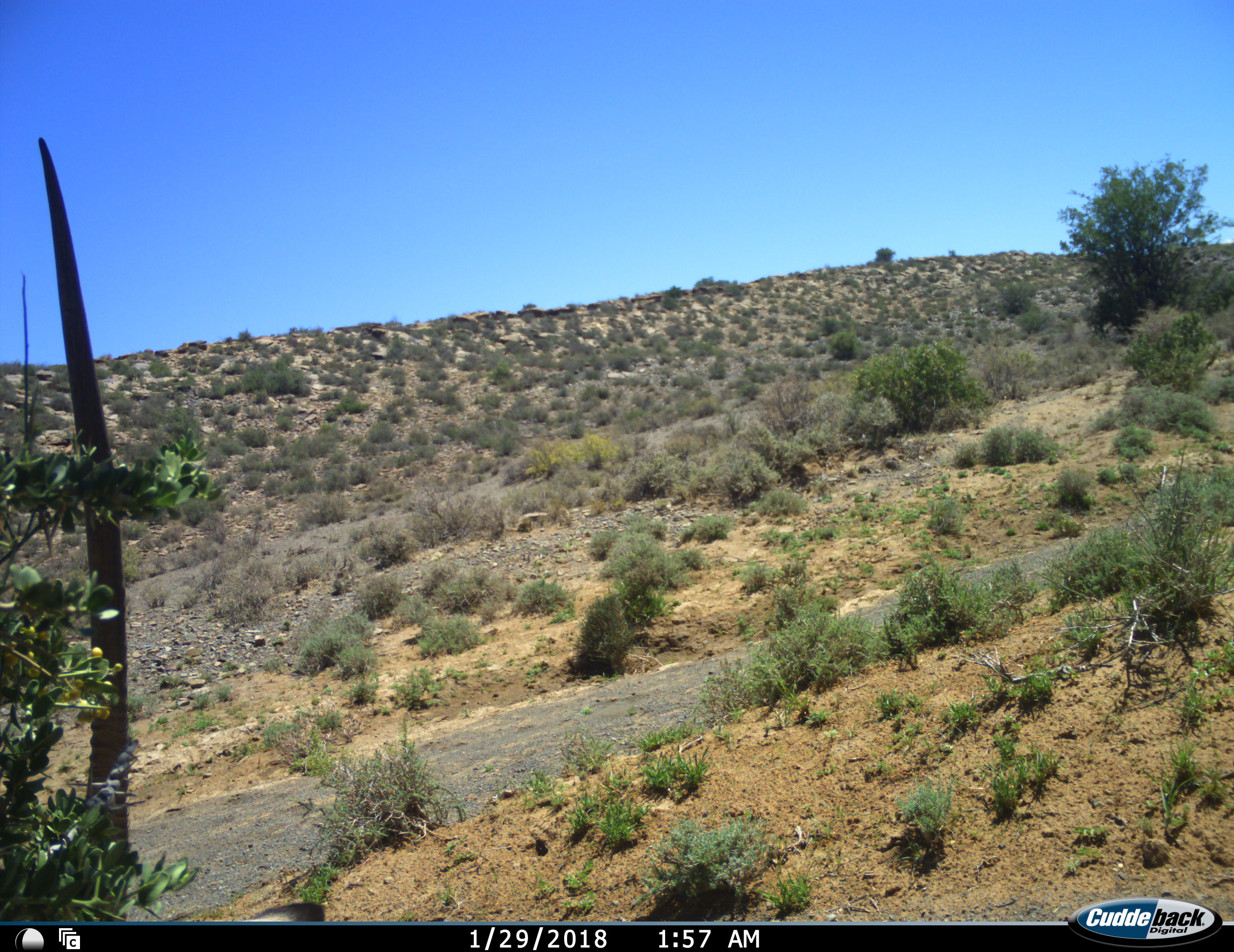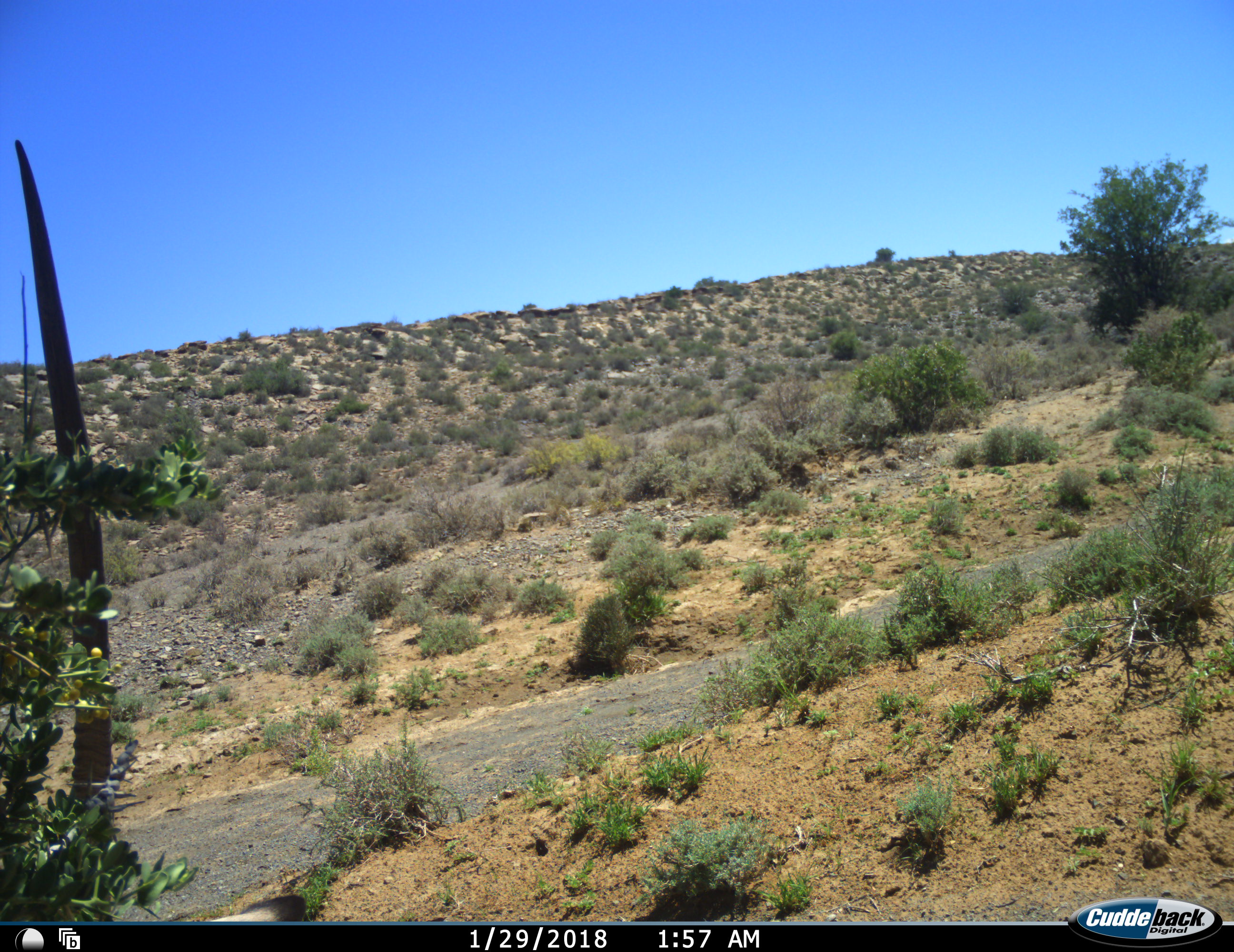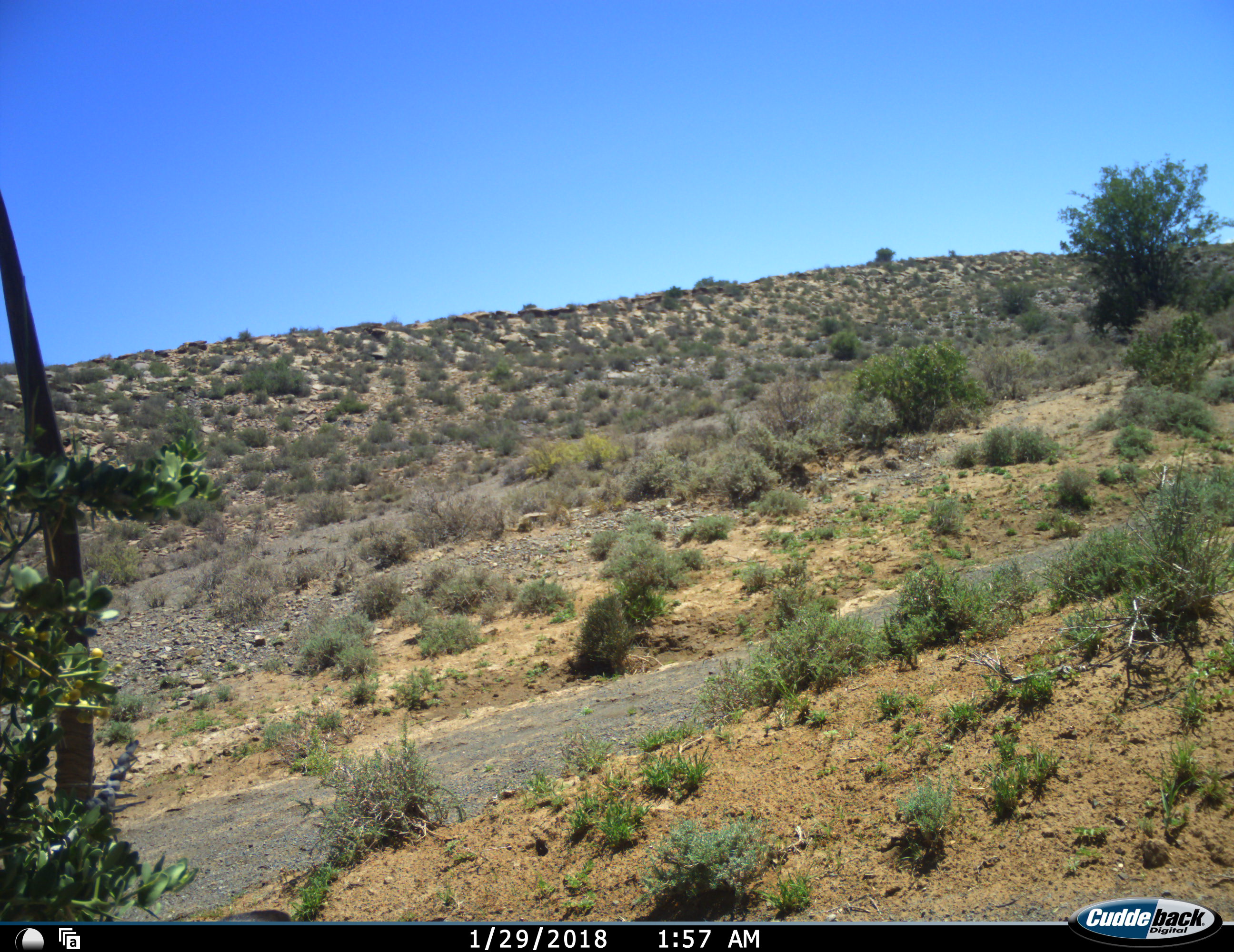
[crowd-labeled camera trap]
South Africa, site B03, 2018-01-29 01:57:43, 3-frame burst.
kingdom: Animalia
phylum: Chordata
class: Mammalia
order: Artiodactyla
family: Bovidae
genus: Oryx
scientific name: Oryx gazella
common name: gemsbok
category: gemsbokoryx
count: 1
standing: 70%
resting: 30%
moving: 20%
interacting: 0%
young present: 0%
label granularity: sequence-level